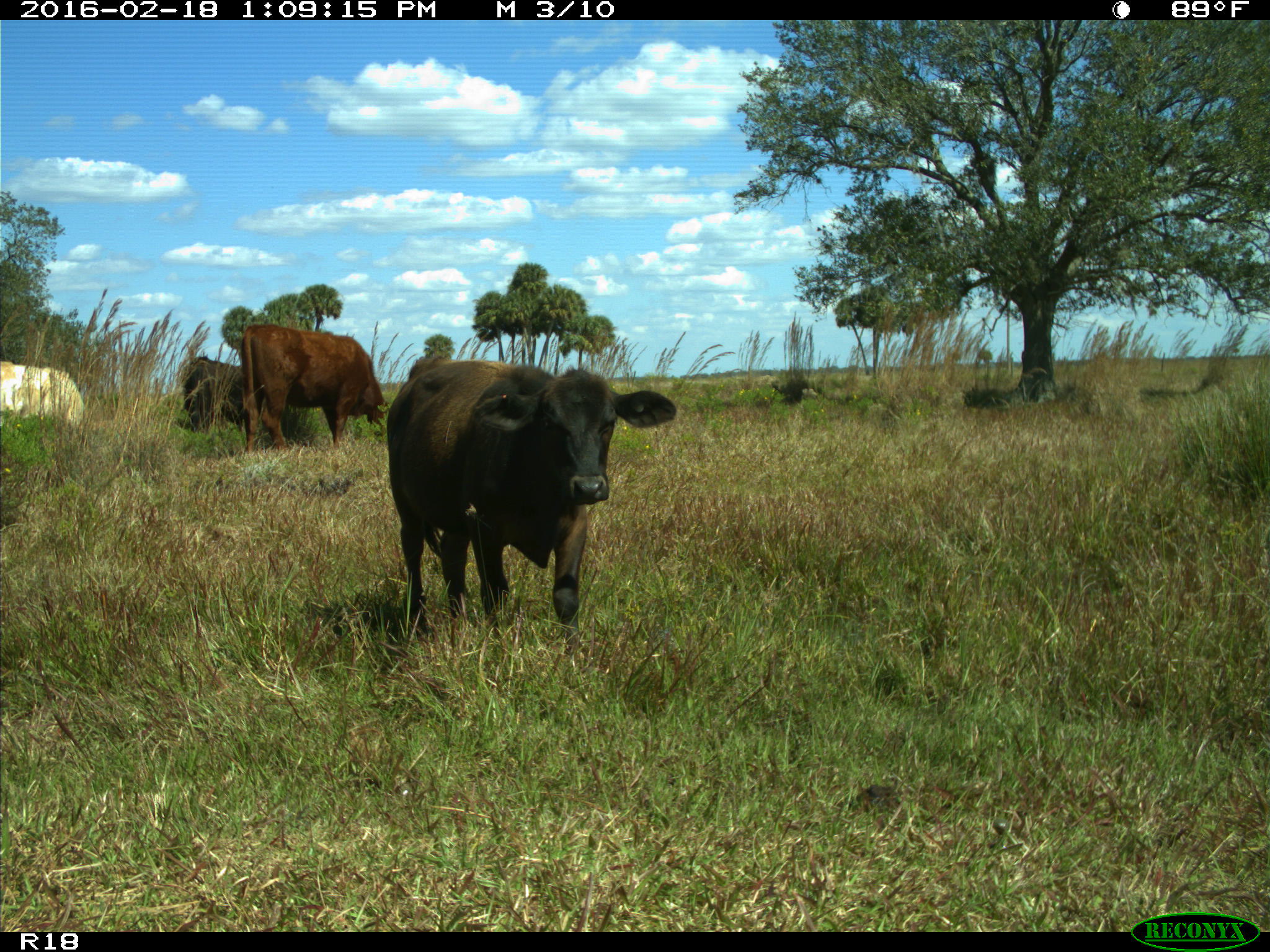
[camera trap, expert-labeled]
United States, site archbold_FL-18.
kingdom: Animalia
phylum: Chordata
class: Mammalia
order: Artiodactyla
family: Bovidae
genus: Bos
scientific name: Bos taurus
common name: domestic cow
Bos taurus (domestic cow).